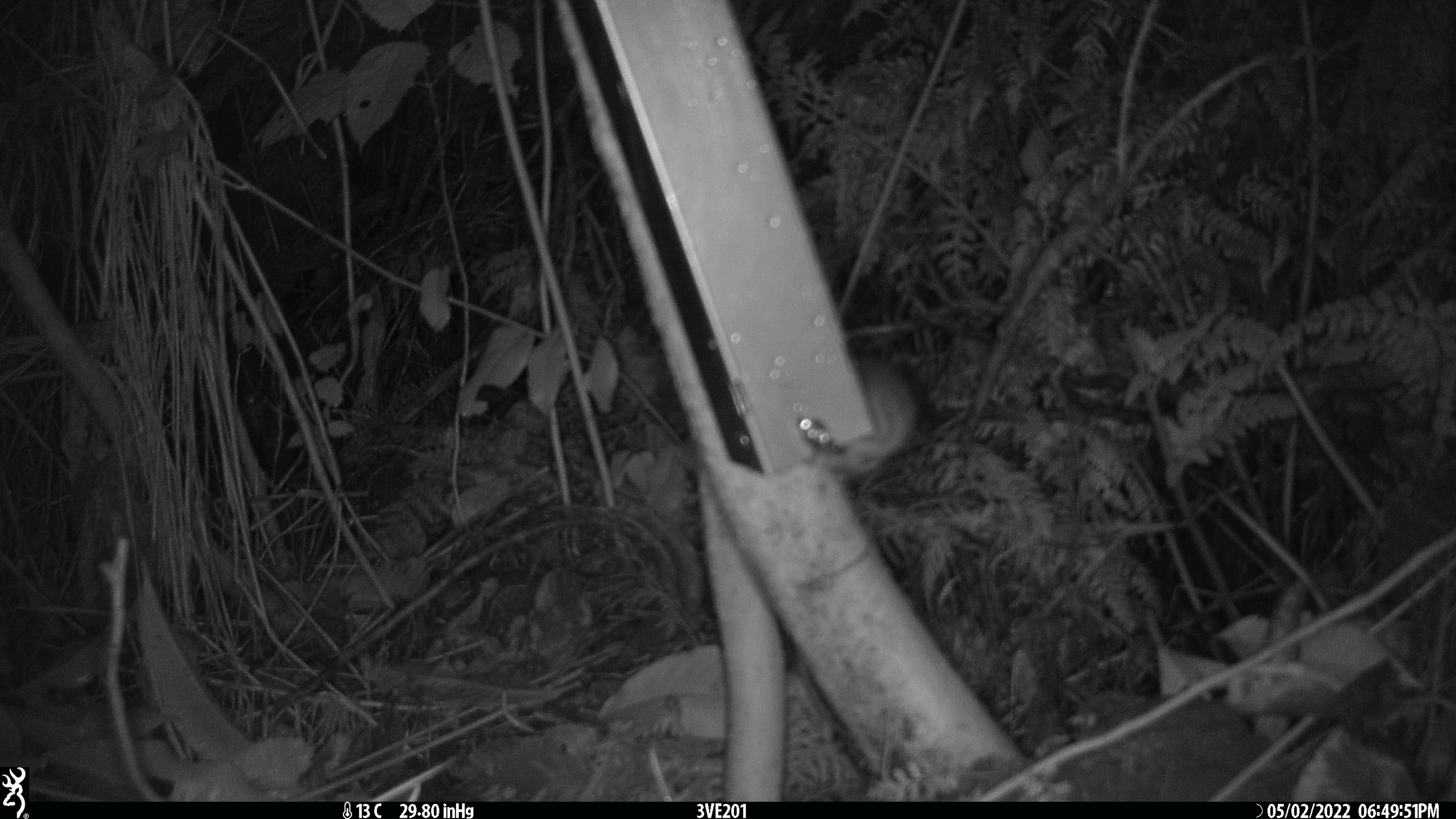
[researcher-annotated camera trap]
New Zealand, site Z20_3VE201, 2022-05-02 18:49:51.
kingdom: Animalia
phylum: Chordata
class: Mammalia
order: Rodentia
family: Muridae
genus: Rattus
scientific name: Rattus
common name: rat